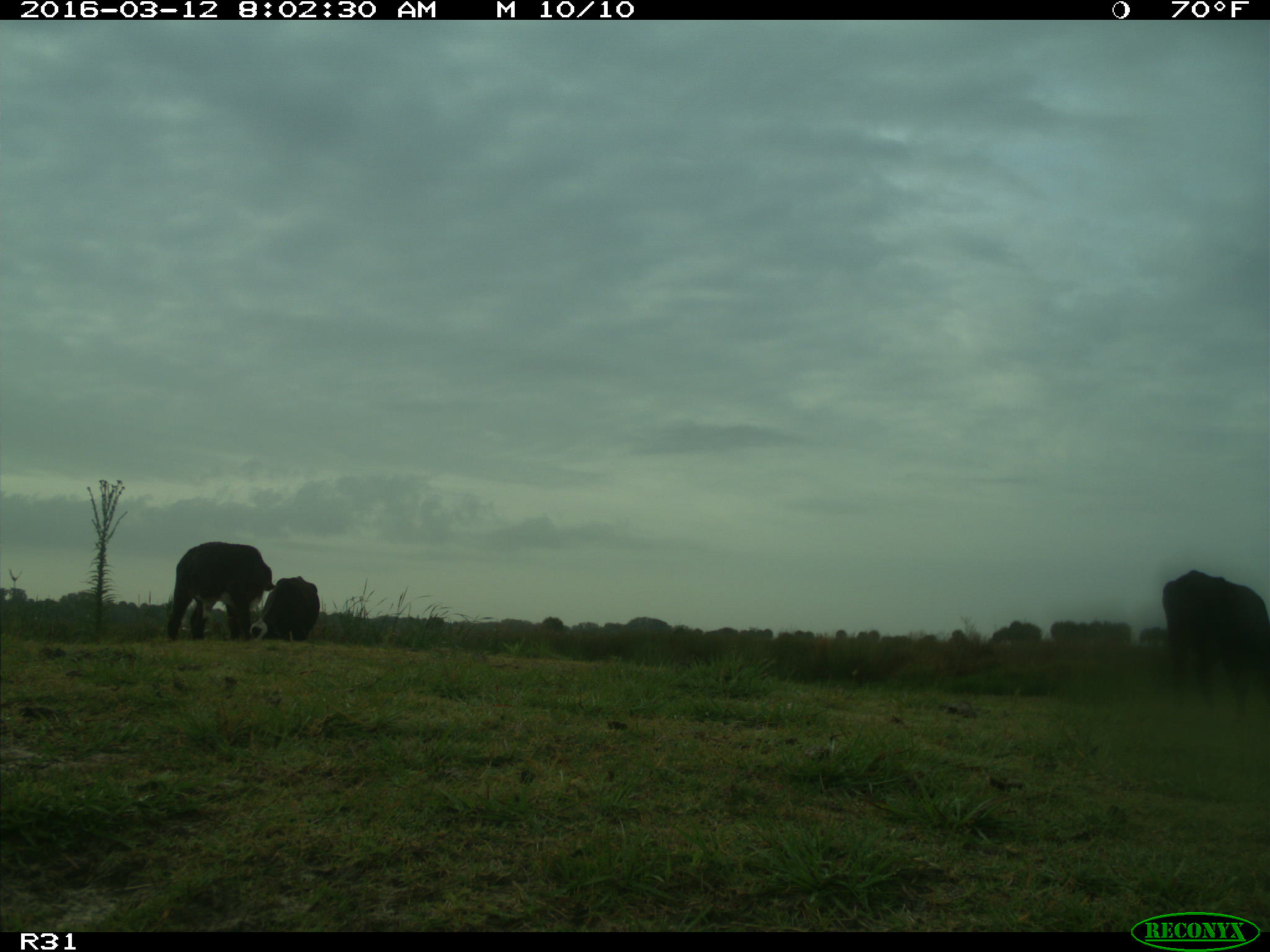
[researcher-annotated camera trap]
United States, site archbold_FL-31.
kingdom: Animalia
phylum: Chordata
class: Mammalia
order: Artiodactyla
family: Bovidae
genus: Bos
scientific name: Bos taurus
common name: domestic cow